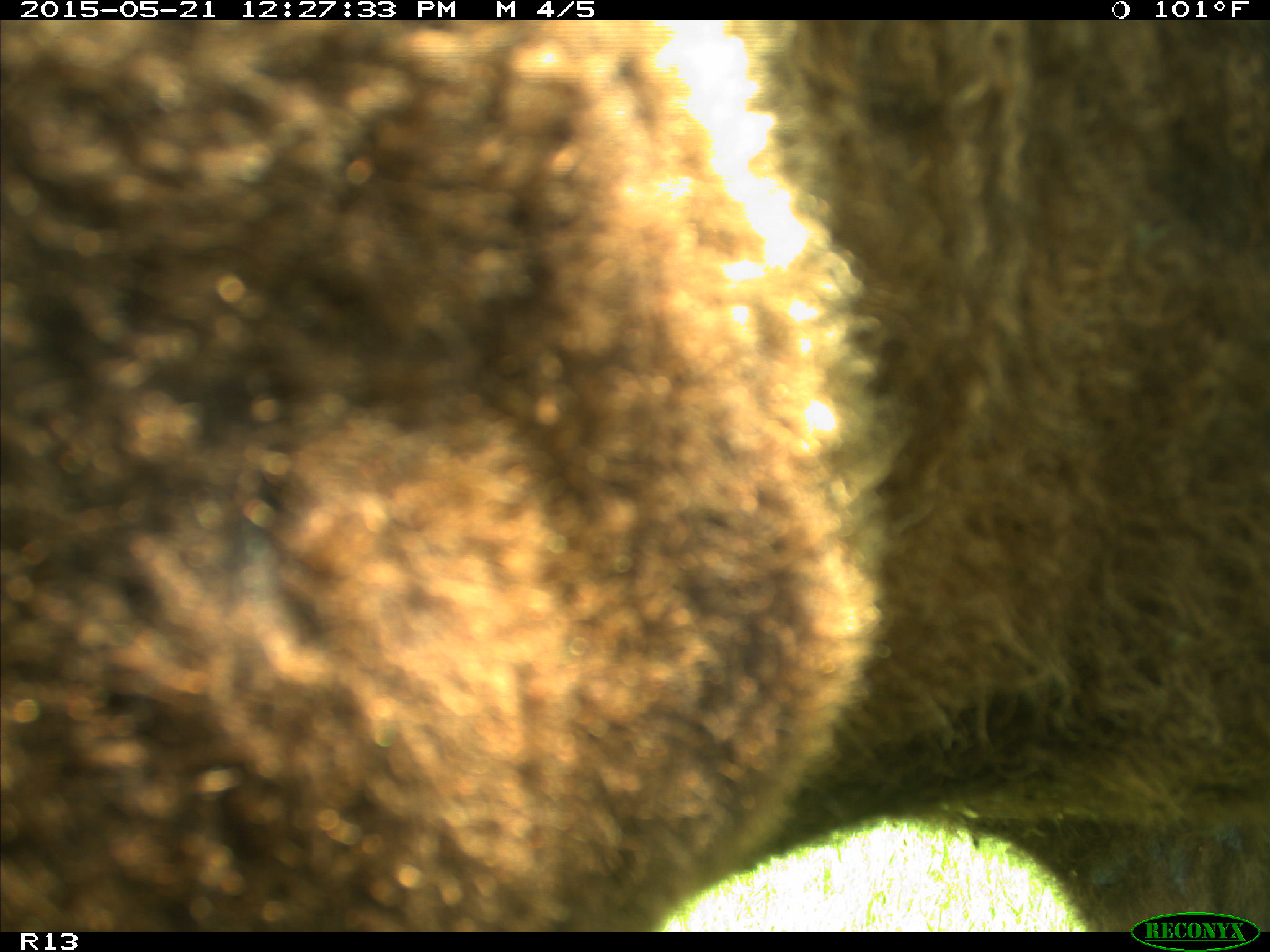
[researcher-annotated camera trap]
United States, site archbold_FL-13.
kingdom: Animalia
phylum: Chordata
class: Mammalia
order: Artiodactyla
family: Bovidae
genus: Bos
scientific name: Bos taurus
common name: domestic cow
Bos taurus (domestic cow).